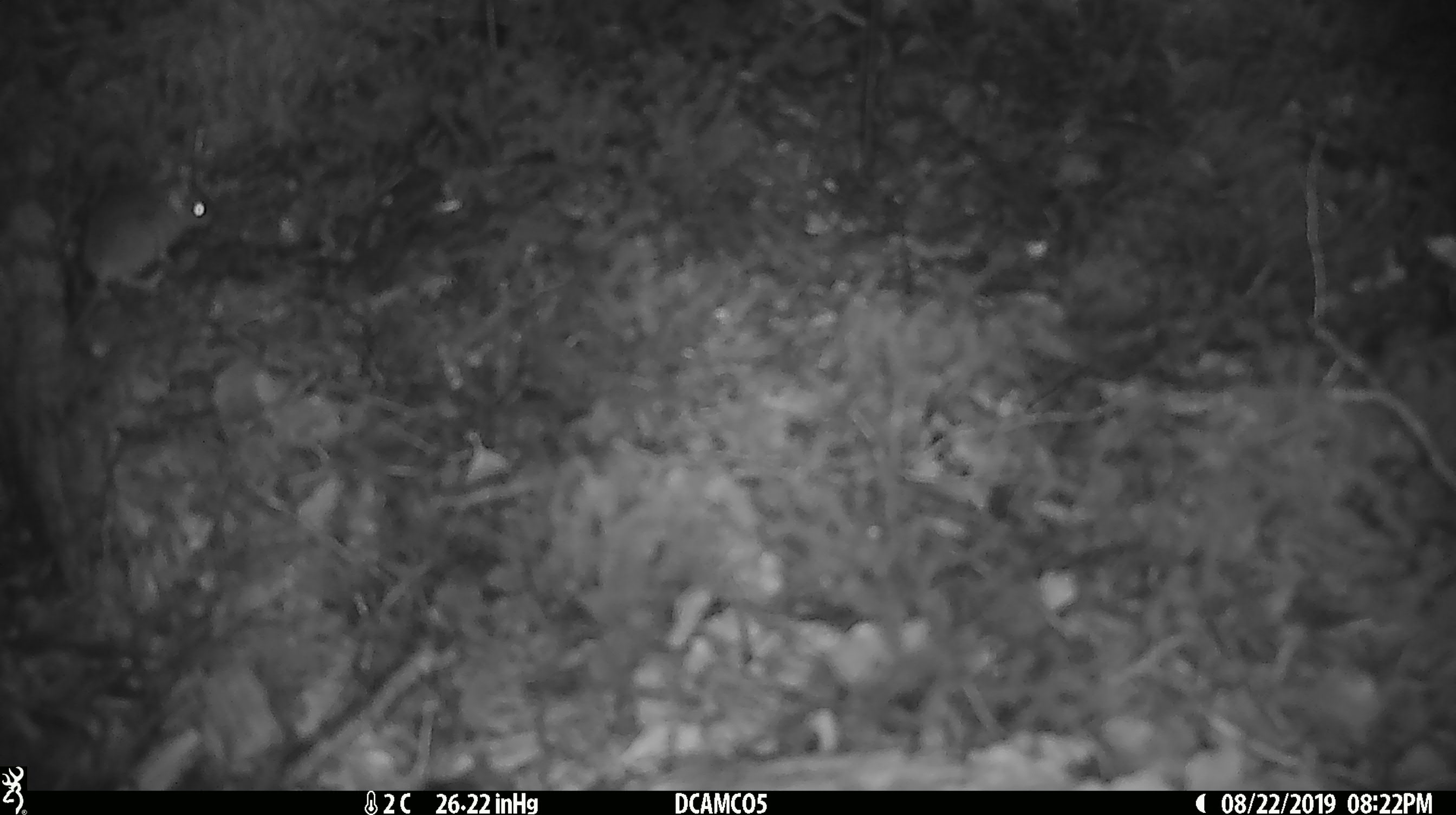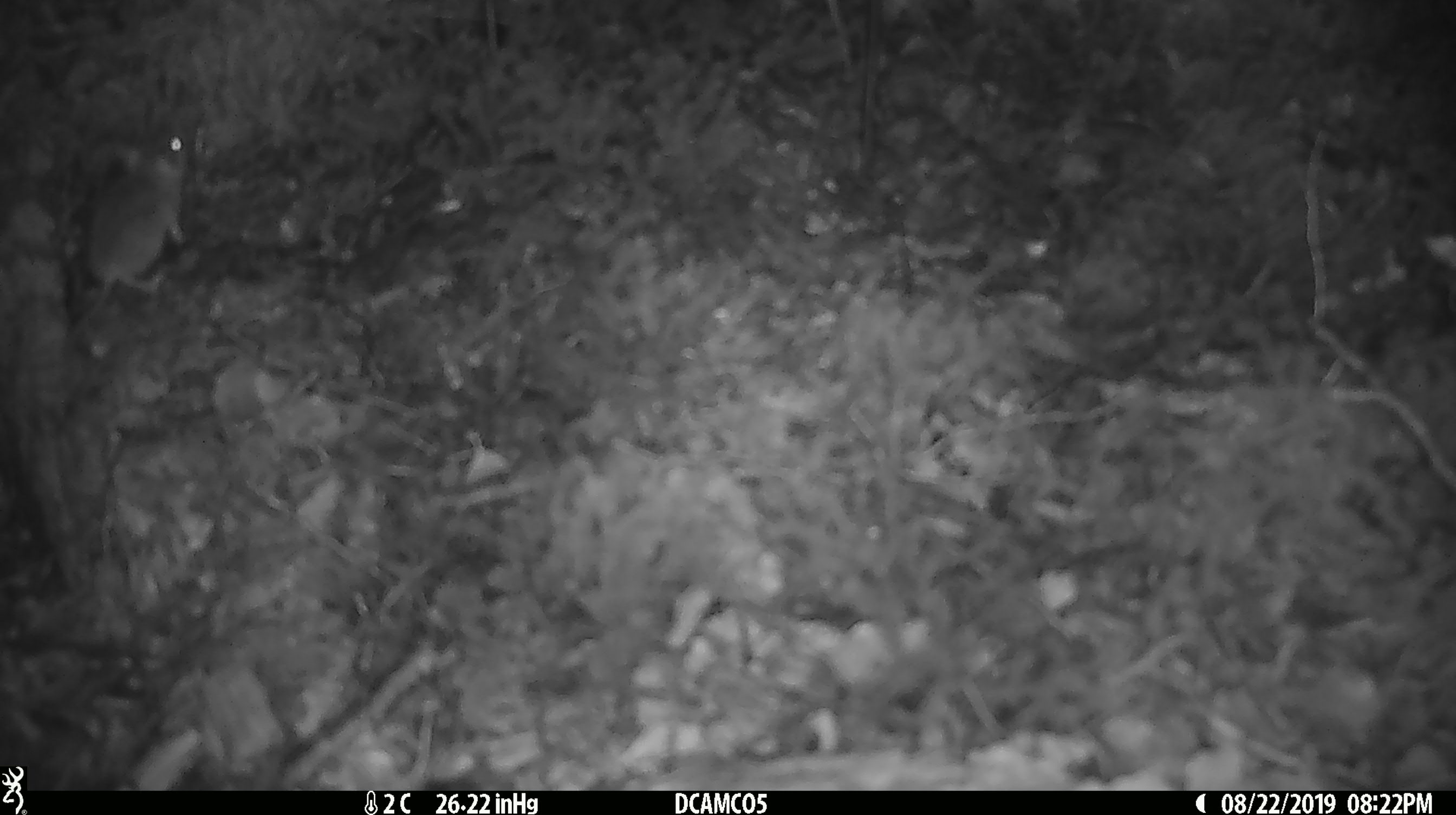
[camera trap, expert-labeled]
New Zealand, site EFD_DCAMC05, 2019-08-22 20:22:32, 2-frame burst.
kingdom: Animalia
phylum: Chordata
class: Mammalia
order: Rodentia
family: Muridae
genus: Mus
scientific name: Mus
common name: mouse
Mouse (Mus).